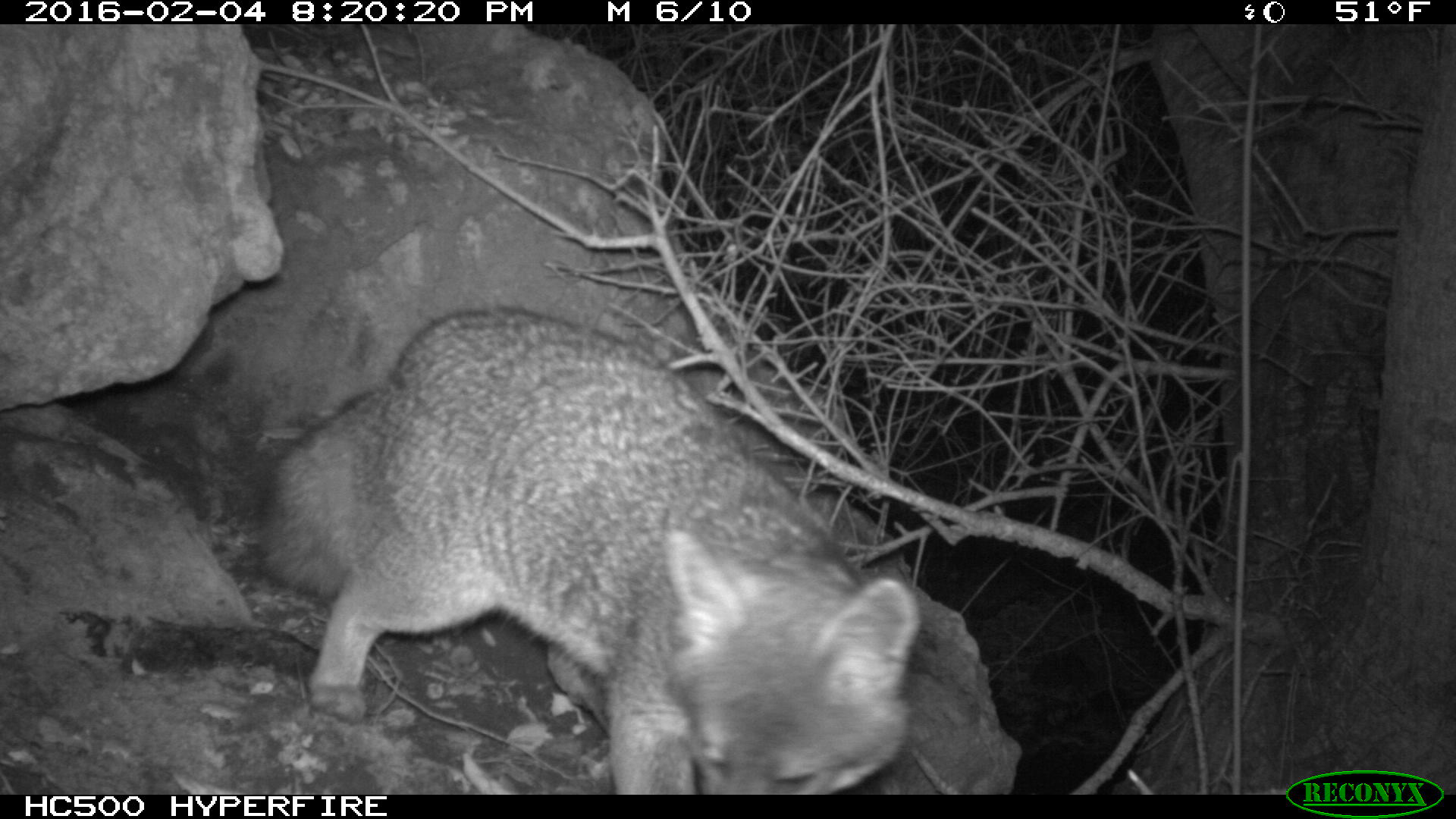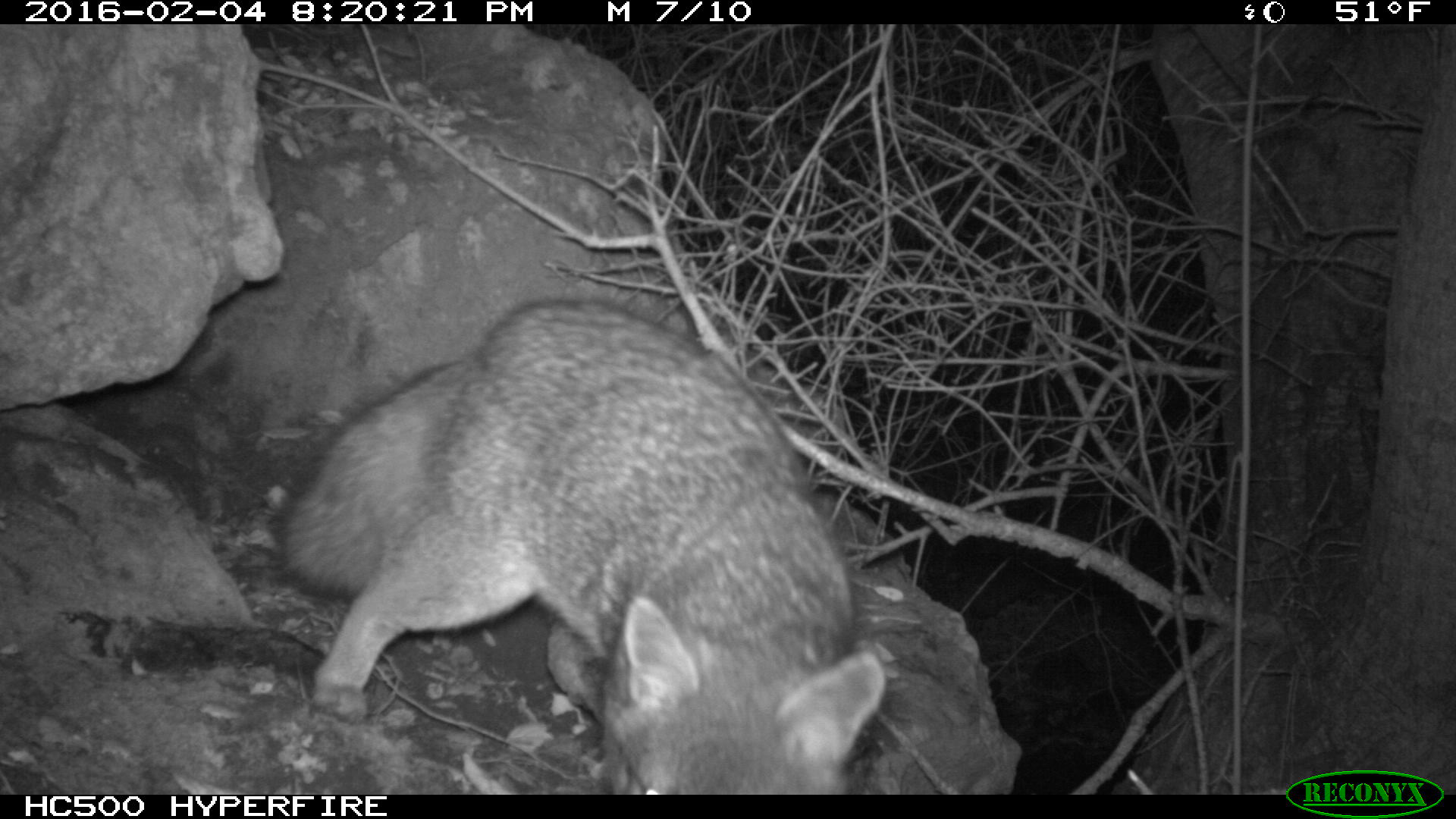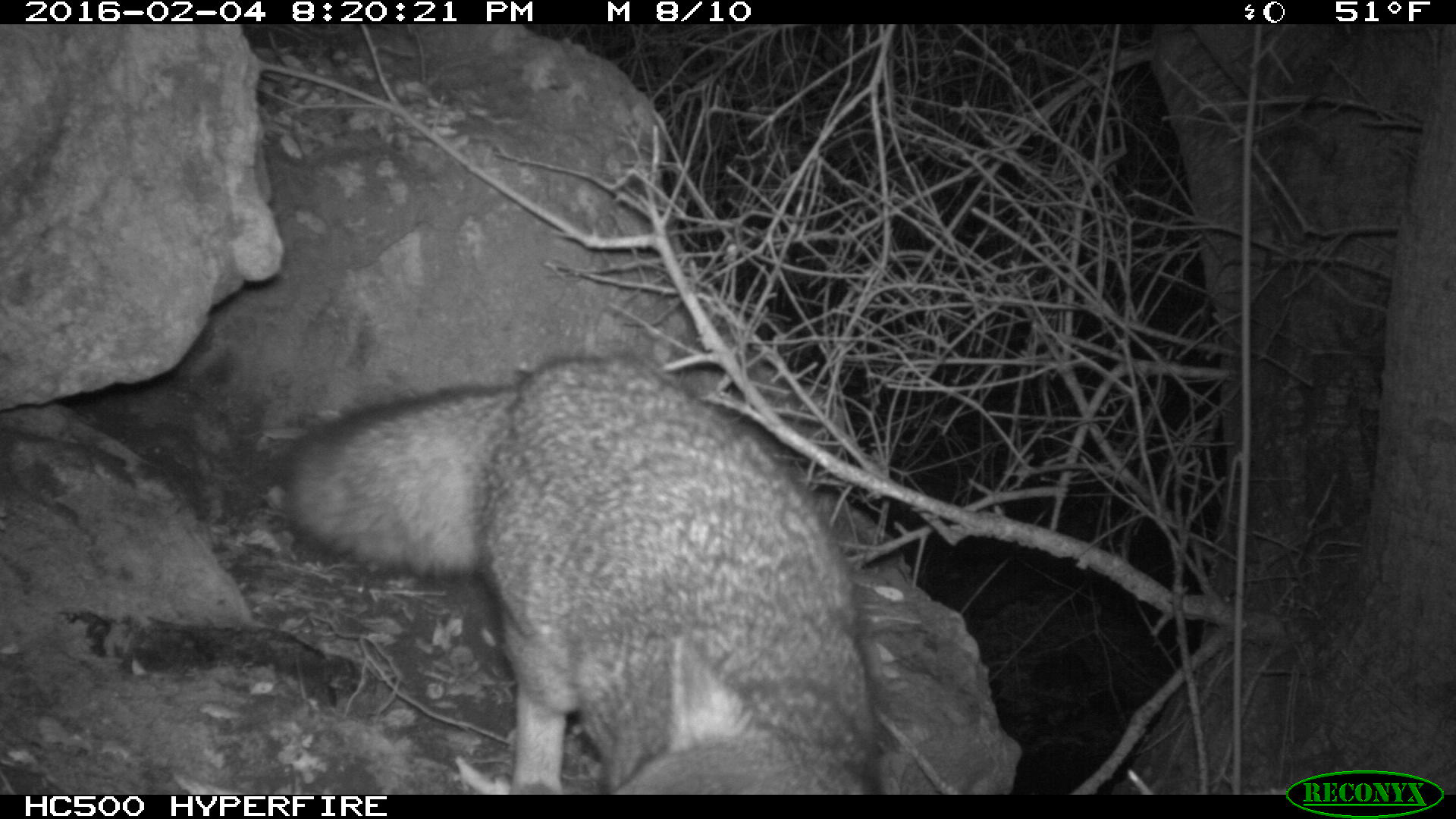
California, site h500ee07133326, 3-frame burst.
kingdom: Animalia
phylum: Chordata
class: Mammalia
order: Carnivora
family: Canidae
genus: Urocyon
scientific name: Urocyon littoralis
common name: island fox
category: fox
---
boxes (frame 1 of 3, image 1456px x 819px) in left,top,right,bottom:
fox: 257,308,920,794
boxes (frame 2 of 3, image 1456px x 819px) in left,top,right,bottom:
fox: 272,299,886,794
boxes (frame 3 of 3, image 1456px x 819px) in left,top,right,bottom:
fox: 281,356,878,794